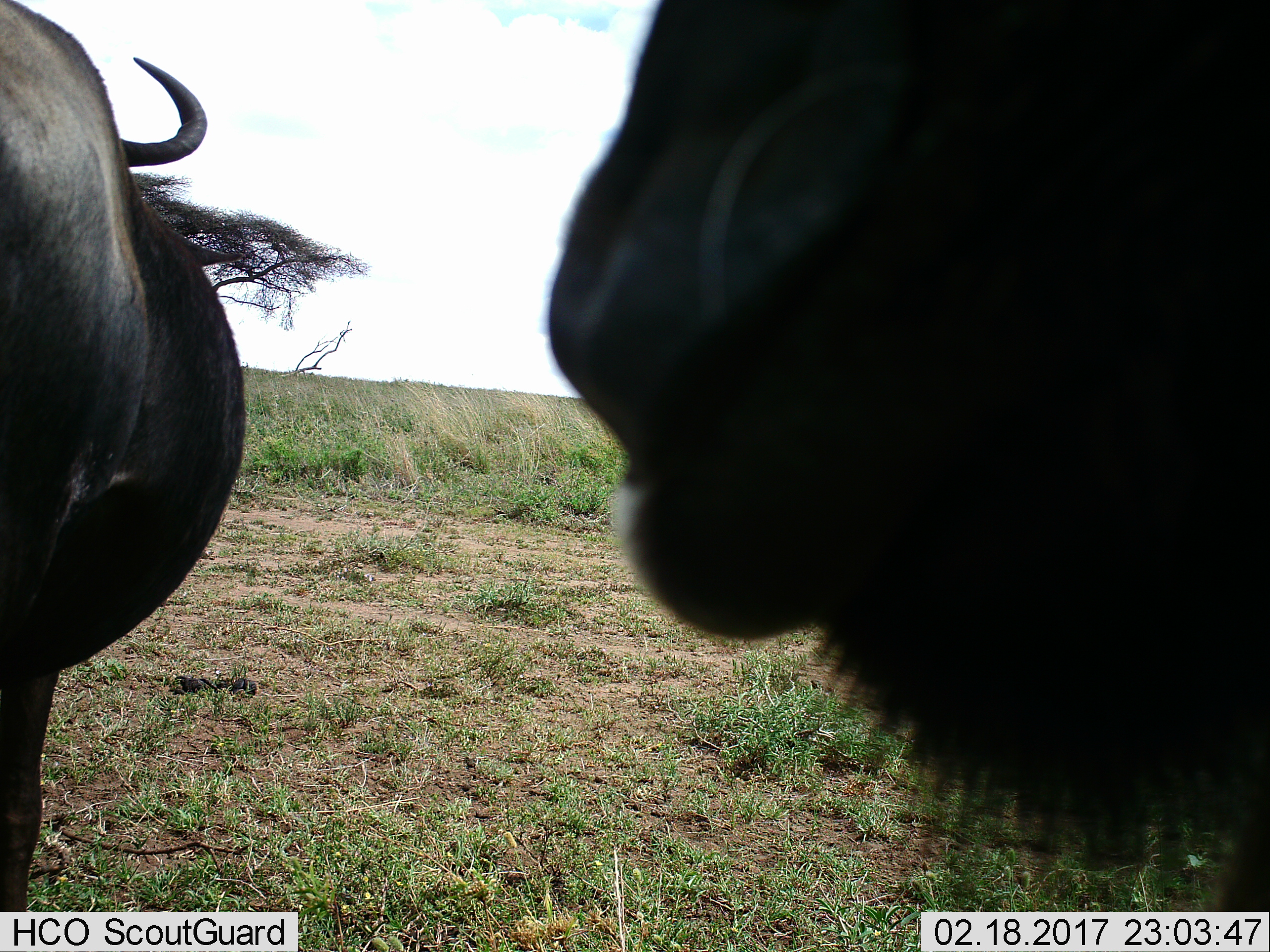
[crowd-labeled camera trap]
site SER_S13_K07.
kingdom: Animalia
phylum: Chordata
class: Mammalia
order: Artiodactyla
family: Bovidae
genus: Connochaetes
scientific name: Connochaetes taurinus taurinus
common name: blue wildebeest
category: wildebeestblue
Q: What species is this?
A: Wildebeestblue (blue wildebeest) (Connochaetes taurinus taurinus).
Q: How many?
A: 2.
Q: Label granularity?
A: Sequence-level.